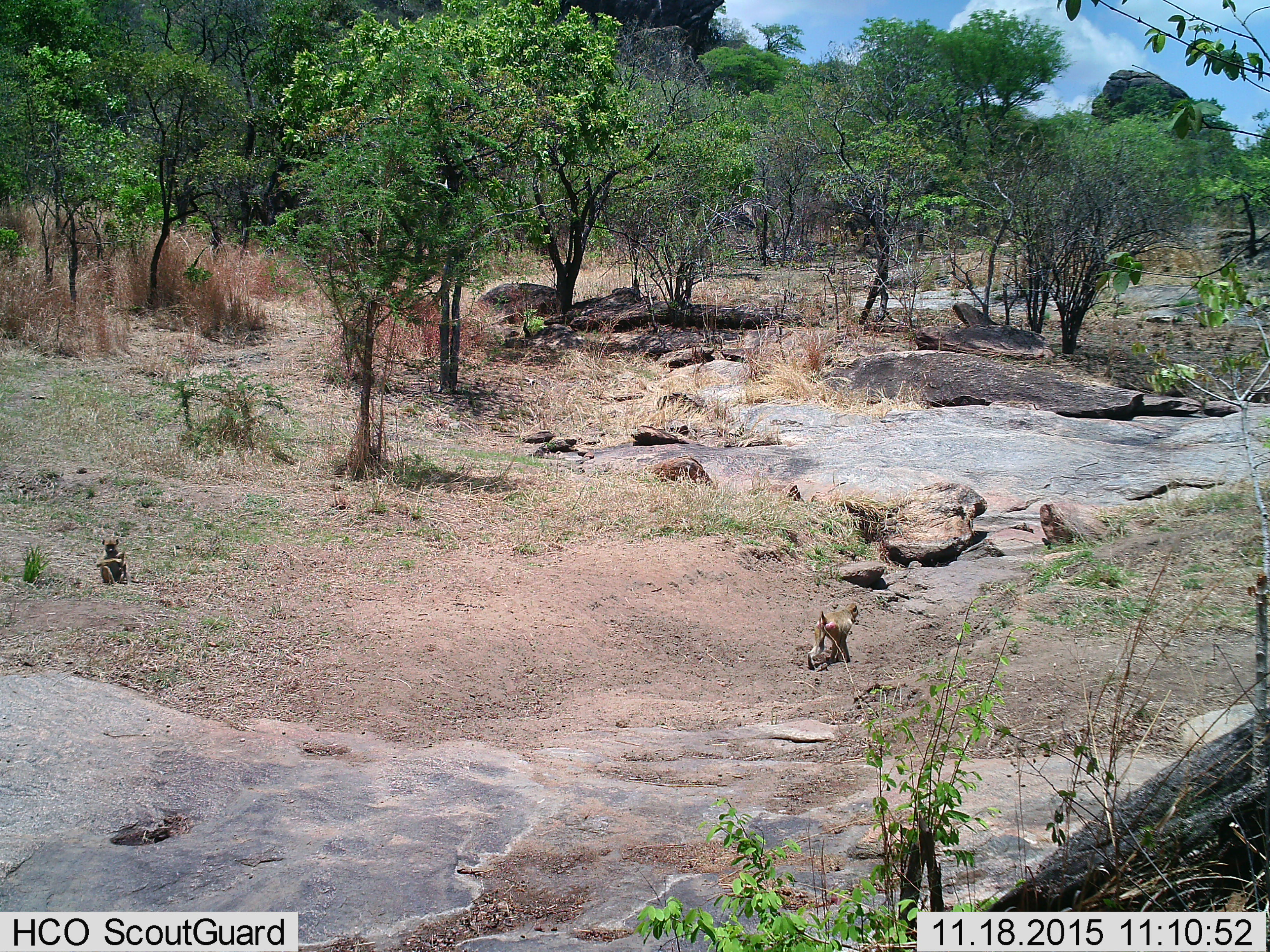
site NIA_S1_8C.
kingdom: Animalia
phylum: Chordata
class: Mammalia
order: Primates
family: Cercopithecidae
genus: Papio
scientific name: Papio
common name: baboon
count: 2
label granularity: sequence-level